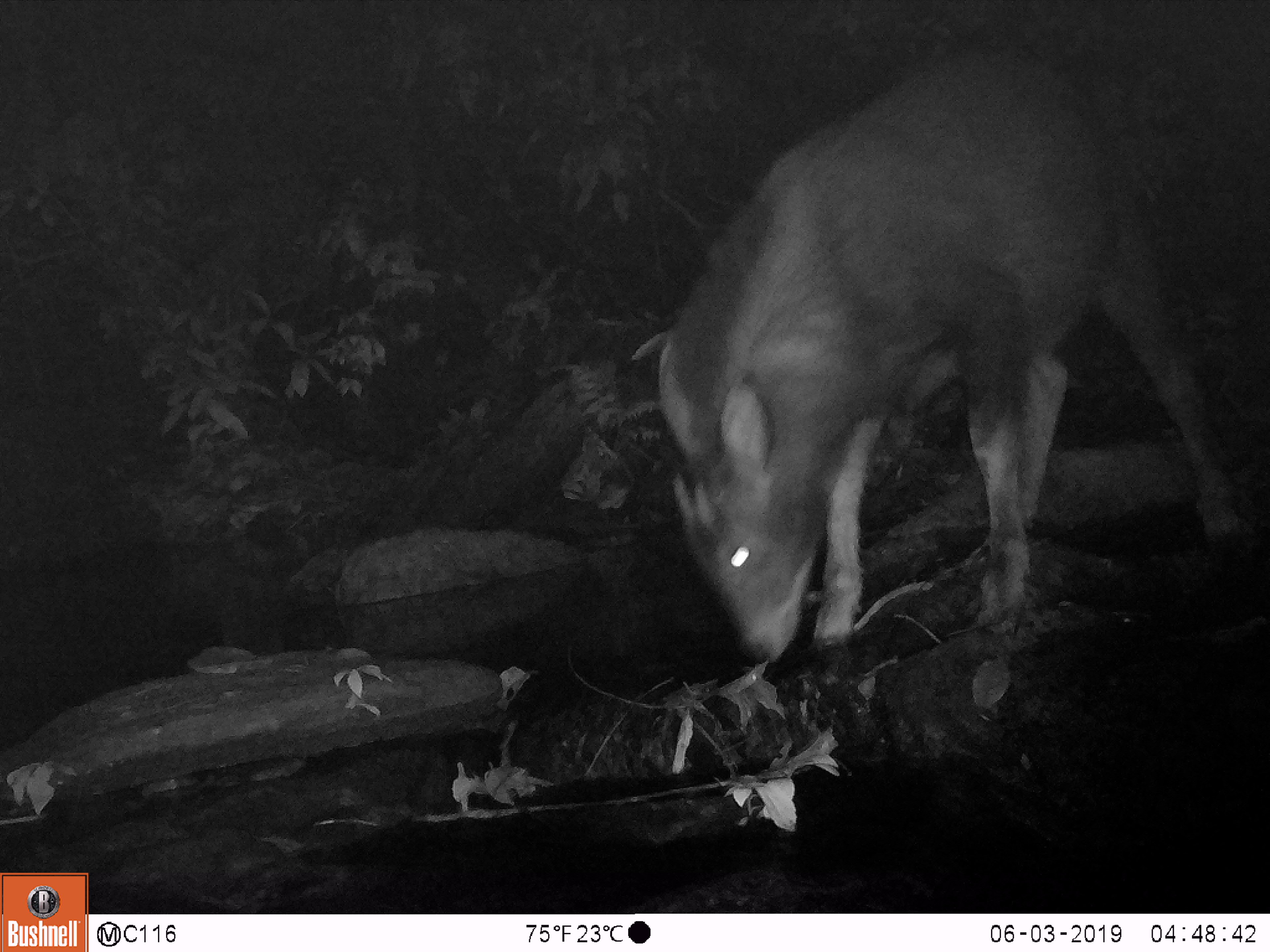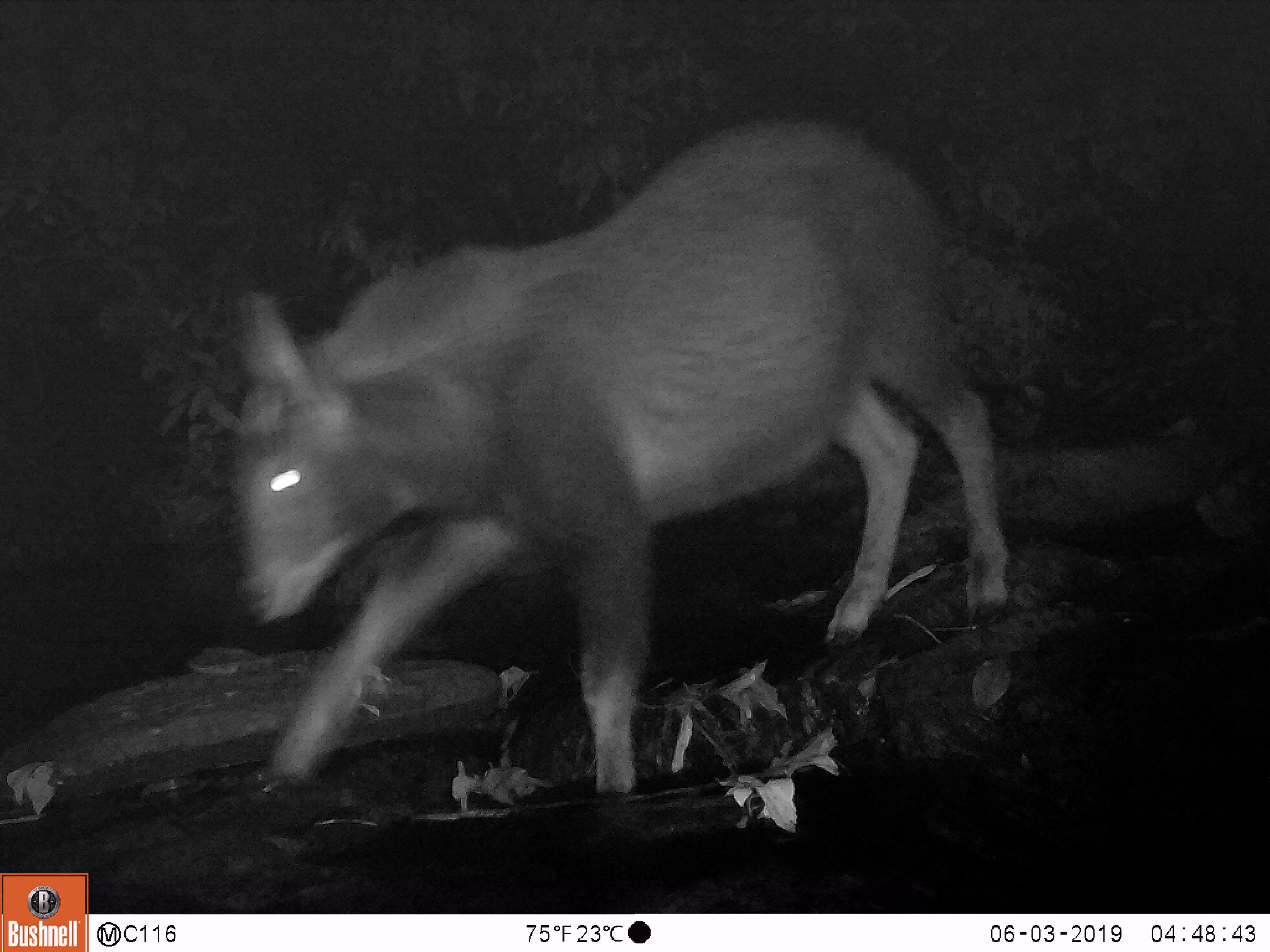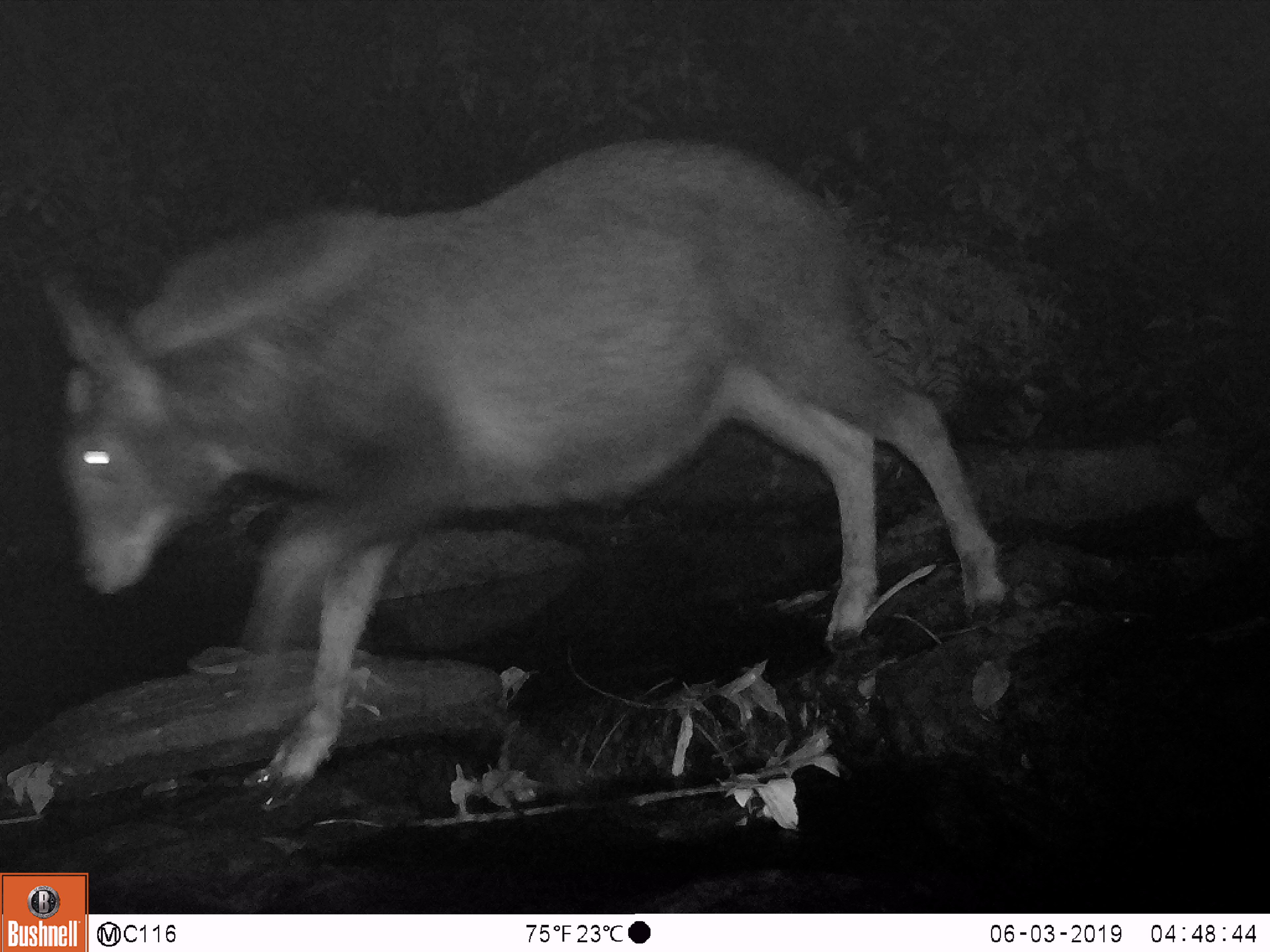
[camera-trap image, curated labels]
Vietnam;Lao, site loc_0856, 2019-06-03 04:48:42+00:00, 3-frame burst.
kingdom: Animalia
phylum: Chordata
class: Mammalia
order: Artiodactyla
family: Bovidae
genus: Capricornis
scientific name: Capricornis sumatraensis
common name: chinese serow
Chinese serow (Capricornis sumatraensis). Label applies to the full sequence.